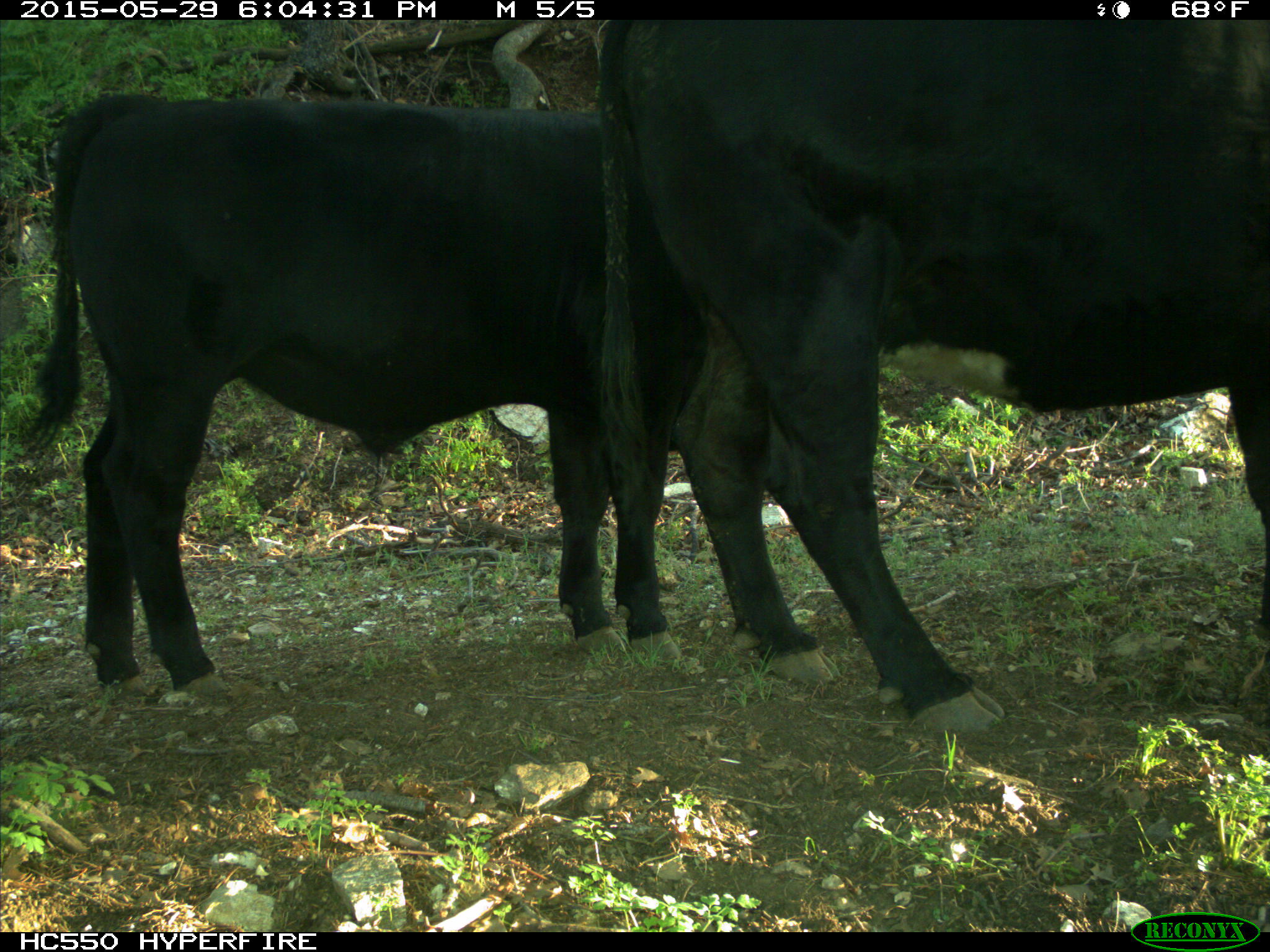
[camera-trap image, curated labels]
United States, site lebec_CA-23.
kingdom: Animalia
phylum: Chordata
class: Mammalia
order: Artiodactyla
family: Bovidae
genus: Bos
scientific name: Bos taurus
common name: domestic cow